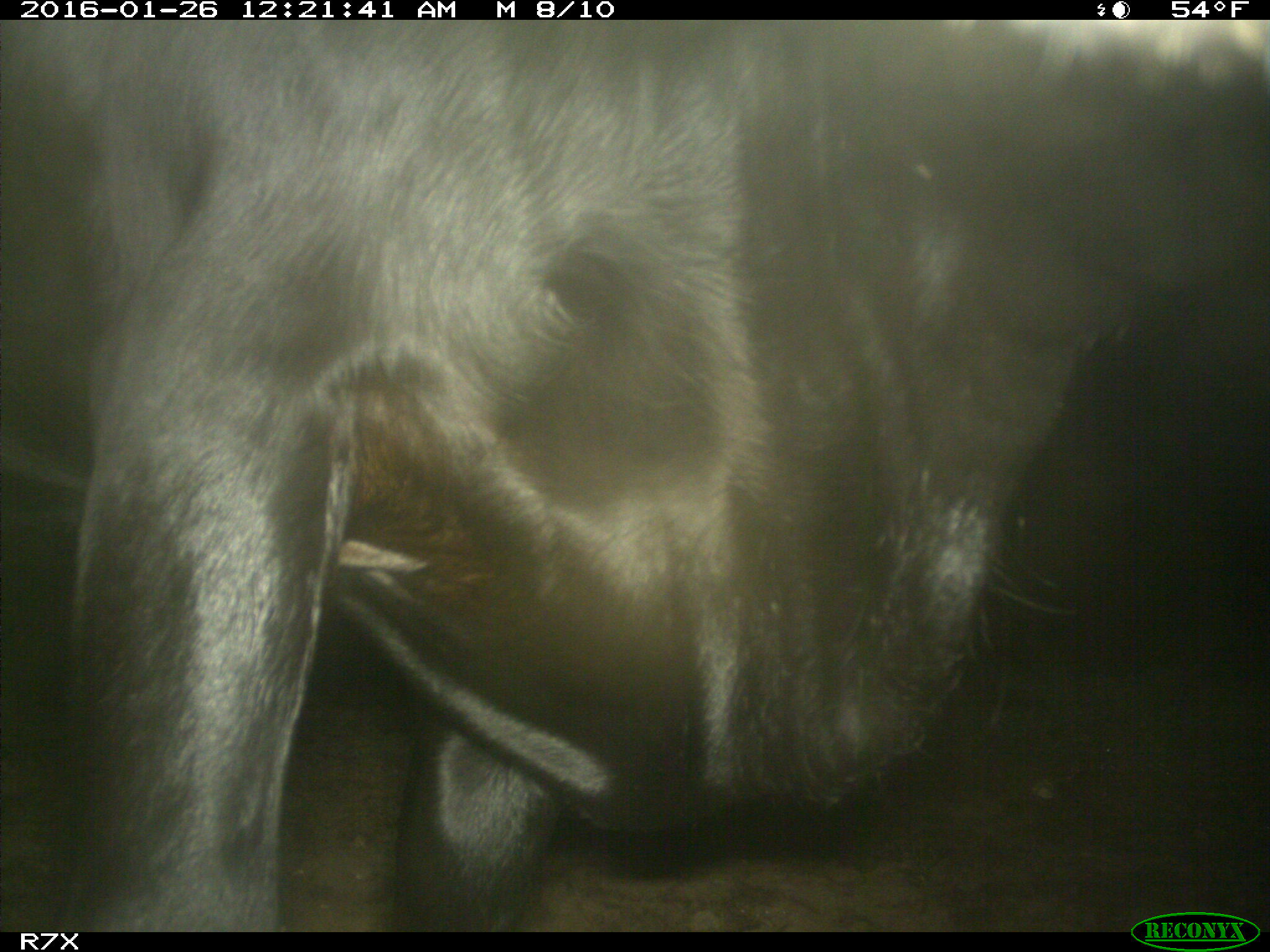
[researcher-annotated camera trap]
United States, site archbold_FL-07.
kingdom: Animalia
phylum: Chordata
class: Mammalia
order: Artiodactyla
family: Bovidae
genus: Bos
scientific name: Bos taurus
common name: domestic cow